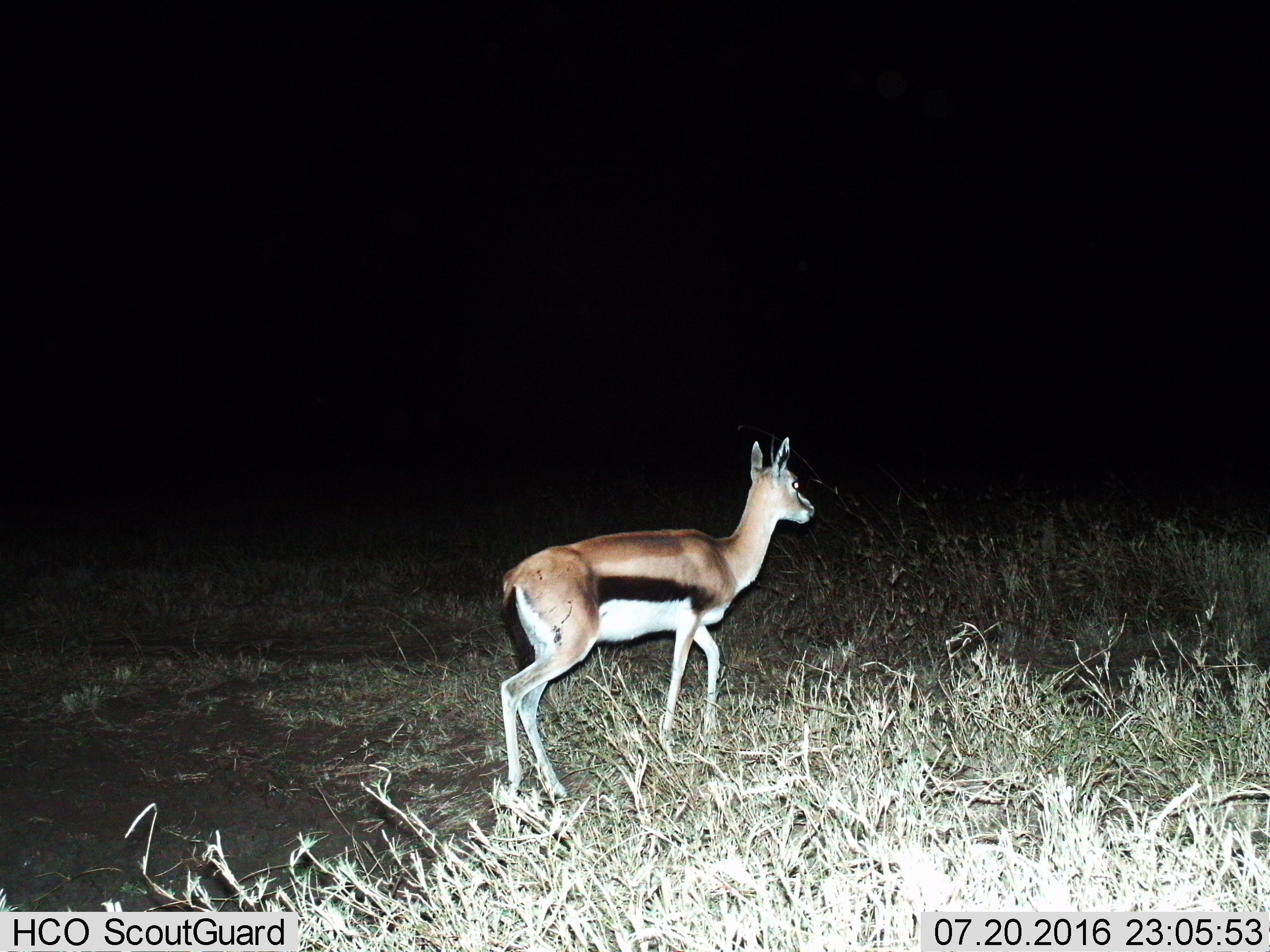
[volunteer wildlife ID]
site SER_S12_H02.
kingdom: Animalia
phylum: Chordata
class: Mammalia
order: Artiodactyla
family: Bovidae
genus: Eudorcas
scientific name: Eudorcas thomsonii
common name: thomson's gazelle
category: gazellethomsons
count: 1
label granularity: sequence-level